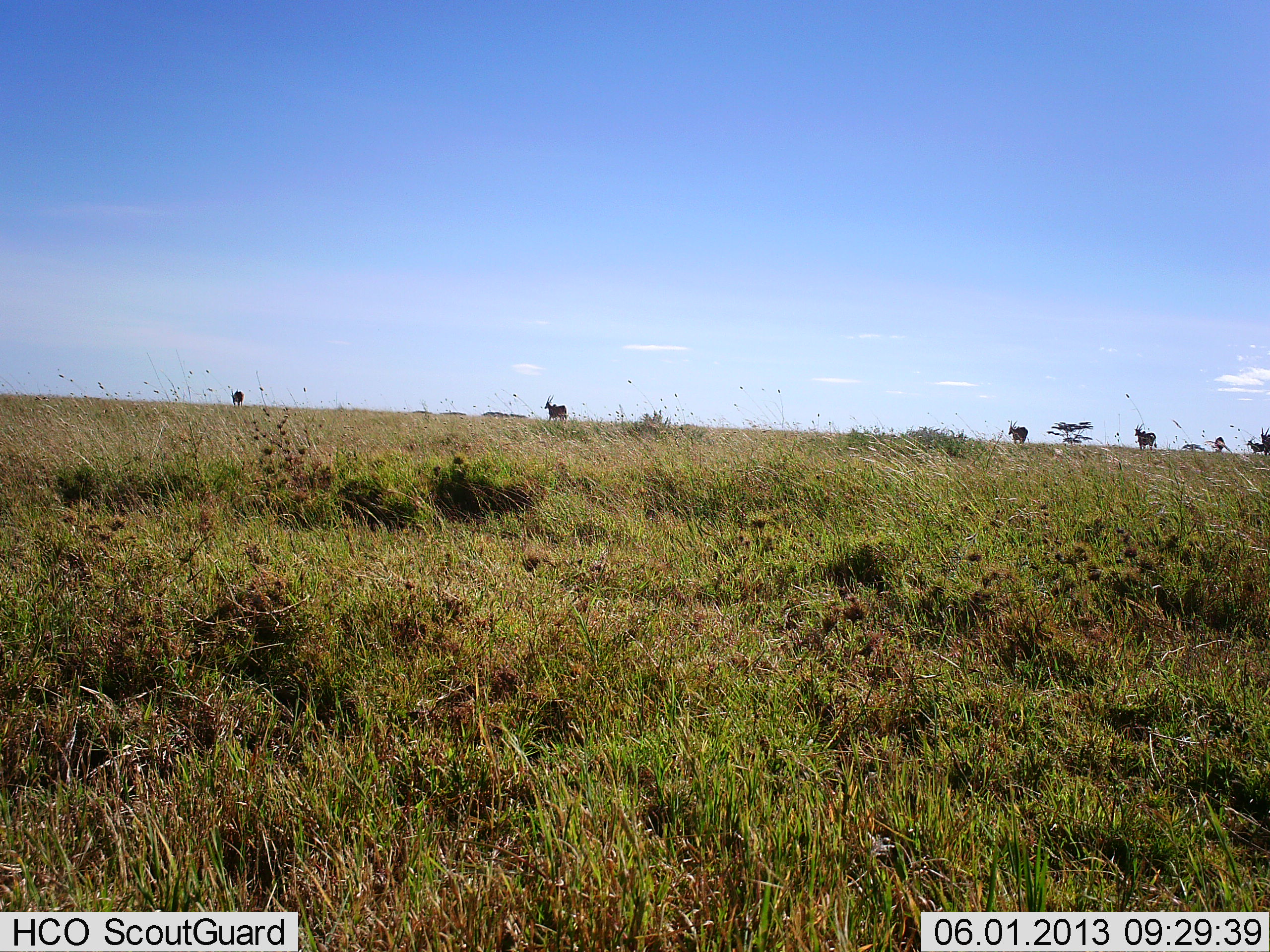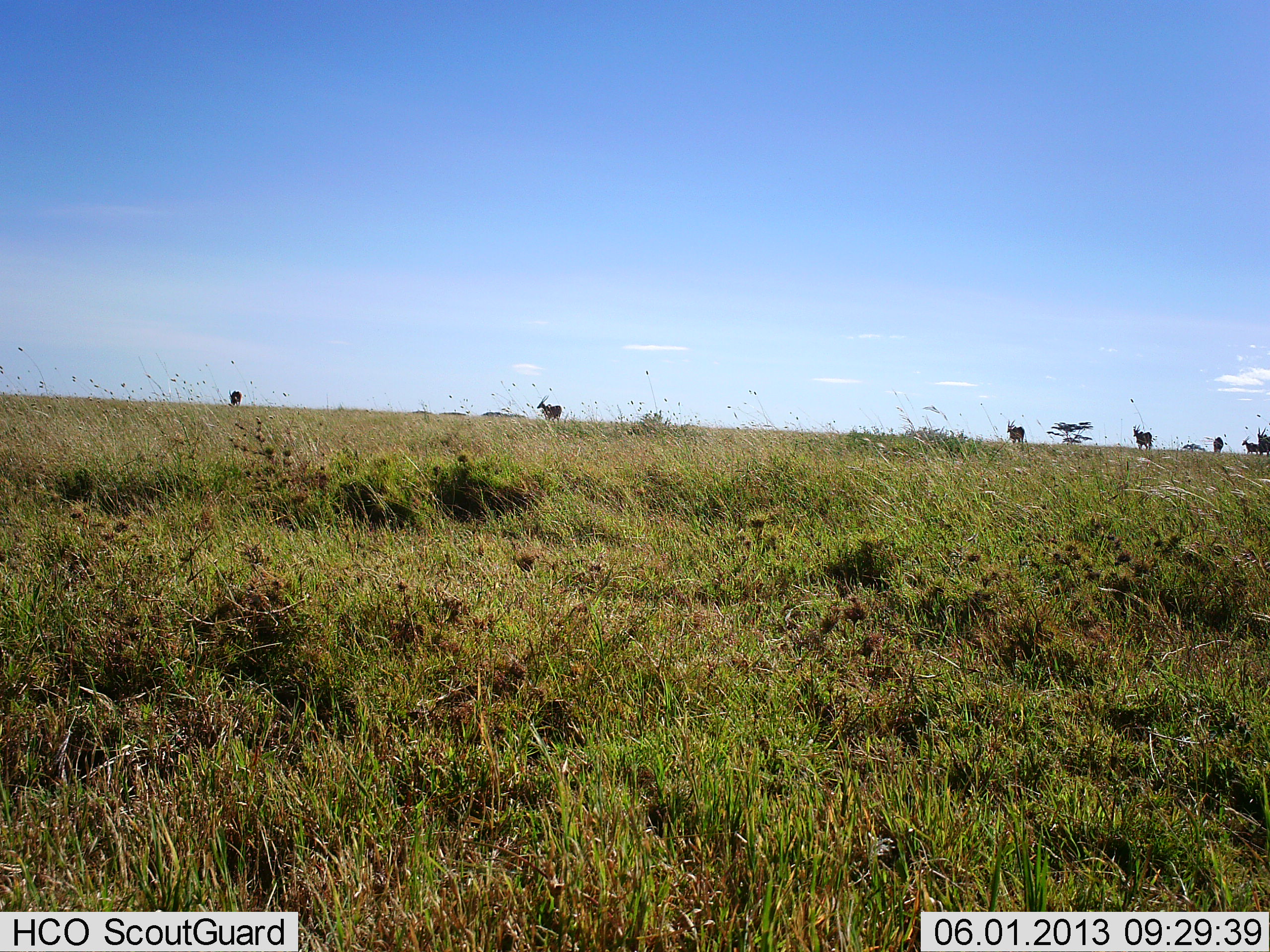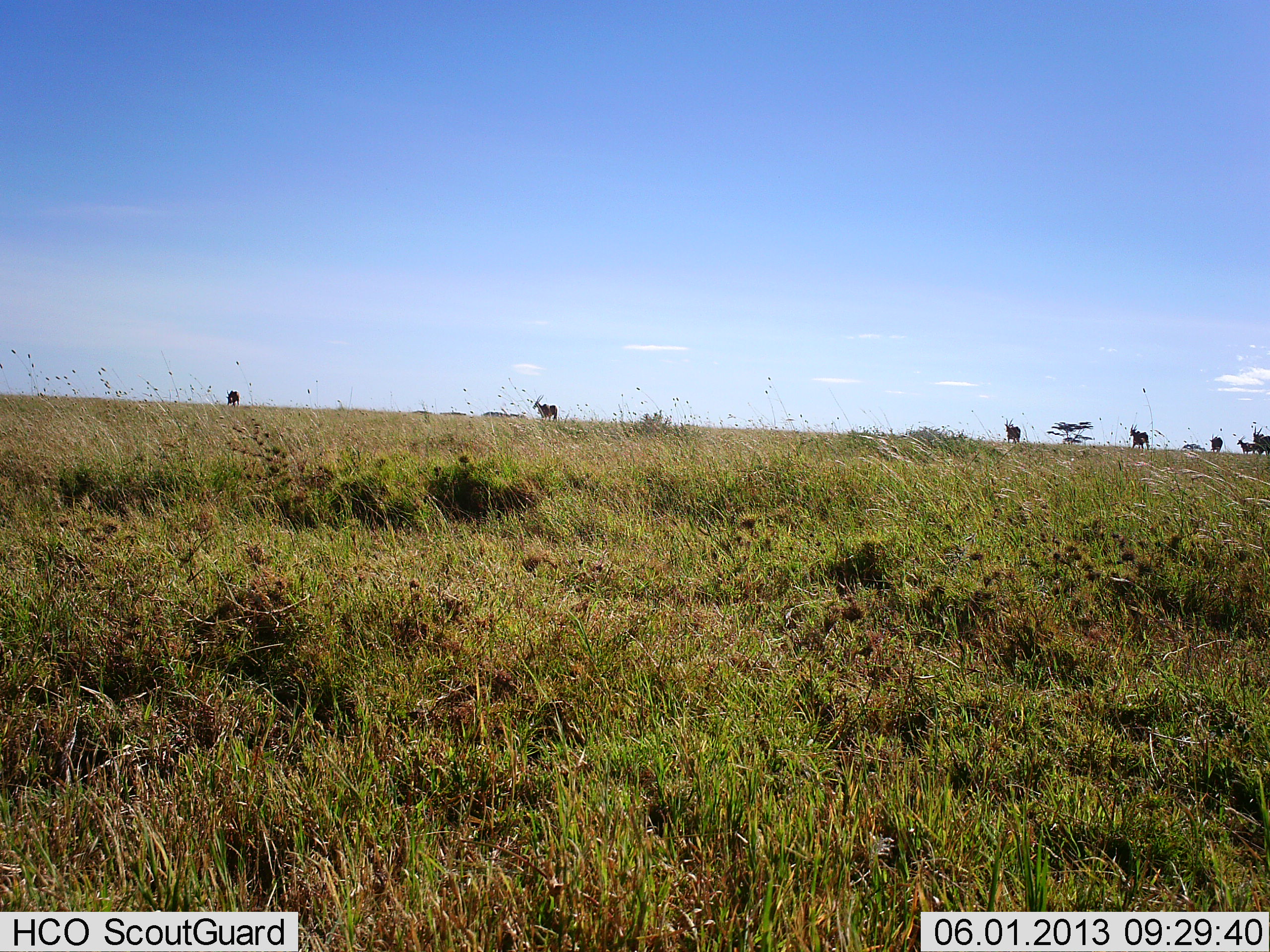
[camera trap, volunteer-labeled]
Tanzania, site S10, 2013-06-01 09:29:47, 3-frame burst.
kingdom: Animalia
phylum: Chordata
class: Mammalia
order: Artiodactyla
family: Bovidae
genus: Tragelaphus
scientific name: Tragelaphus oryx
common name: eland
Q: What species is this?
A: Eland (Tragelaphus oryx).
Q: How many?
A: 7.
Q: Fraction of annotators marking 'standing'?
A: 20%.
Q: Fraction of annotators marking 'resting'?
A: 0%.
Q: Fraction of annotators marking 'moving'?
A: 90%.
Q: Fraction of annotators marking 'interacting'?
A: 0%.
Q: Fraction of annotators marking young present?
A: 0%.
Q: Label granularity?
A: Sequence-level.